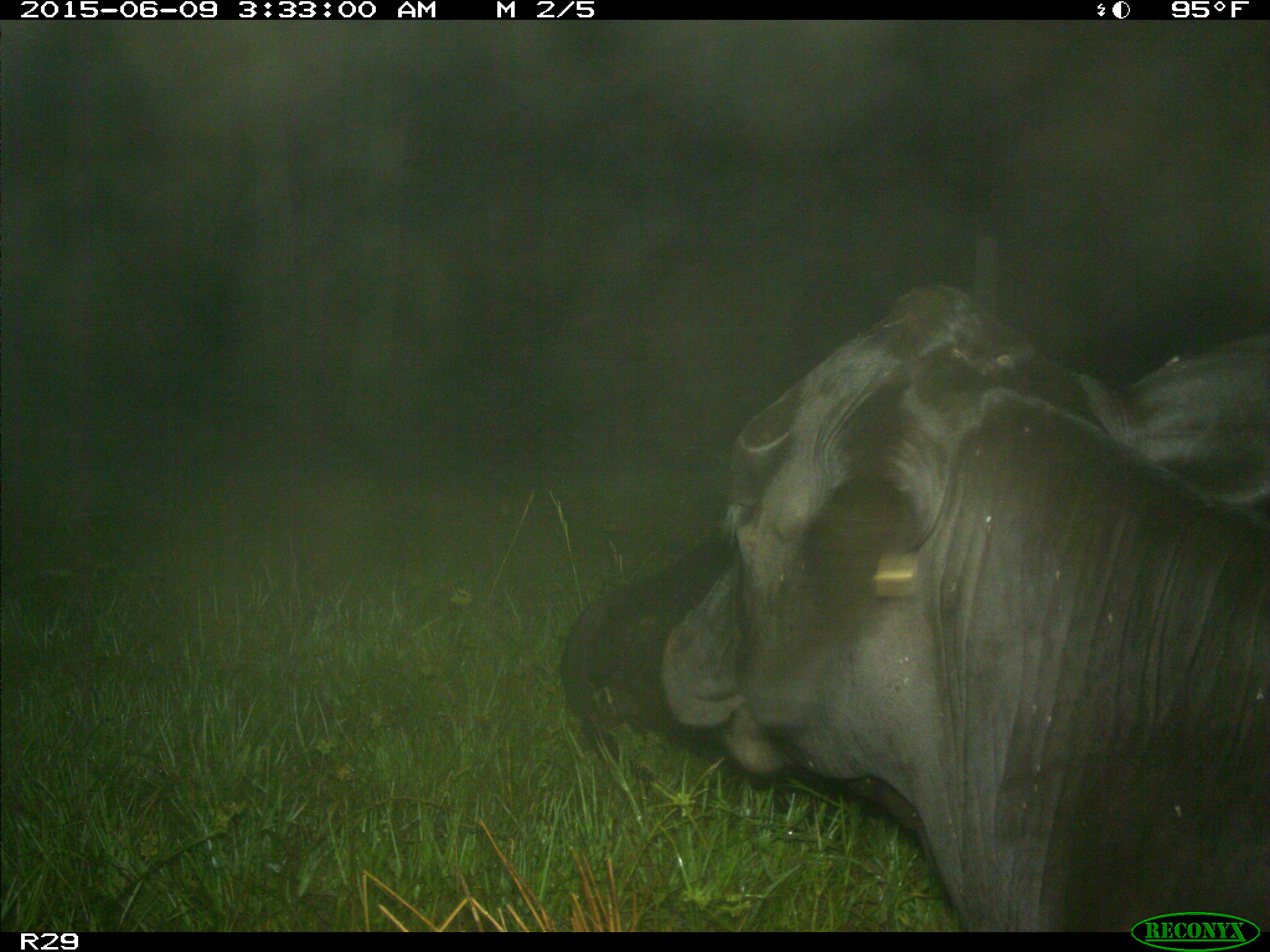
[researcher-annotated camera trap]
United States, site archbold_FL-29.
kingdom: Animalia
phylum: Chordata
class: Mammalia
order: Artiodactyla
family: Bovidae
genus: Bos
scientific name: Bos taurus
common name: domestic cow